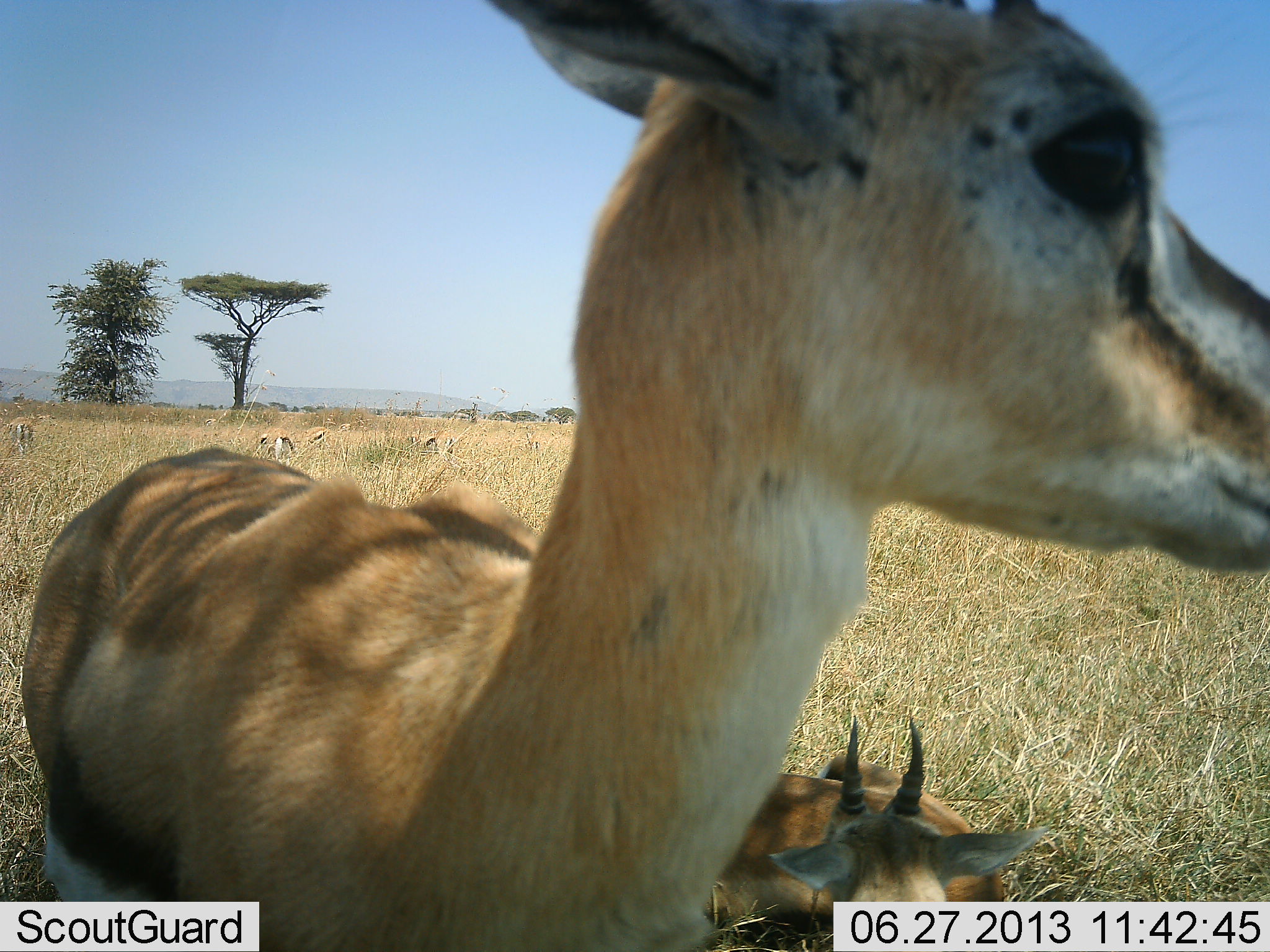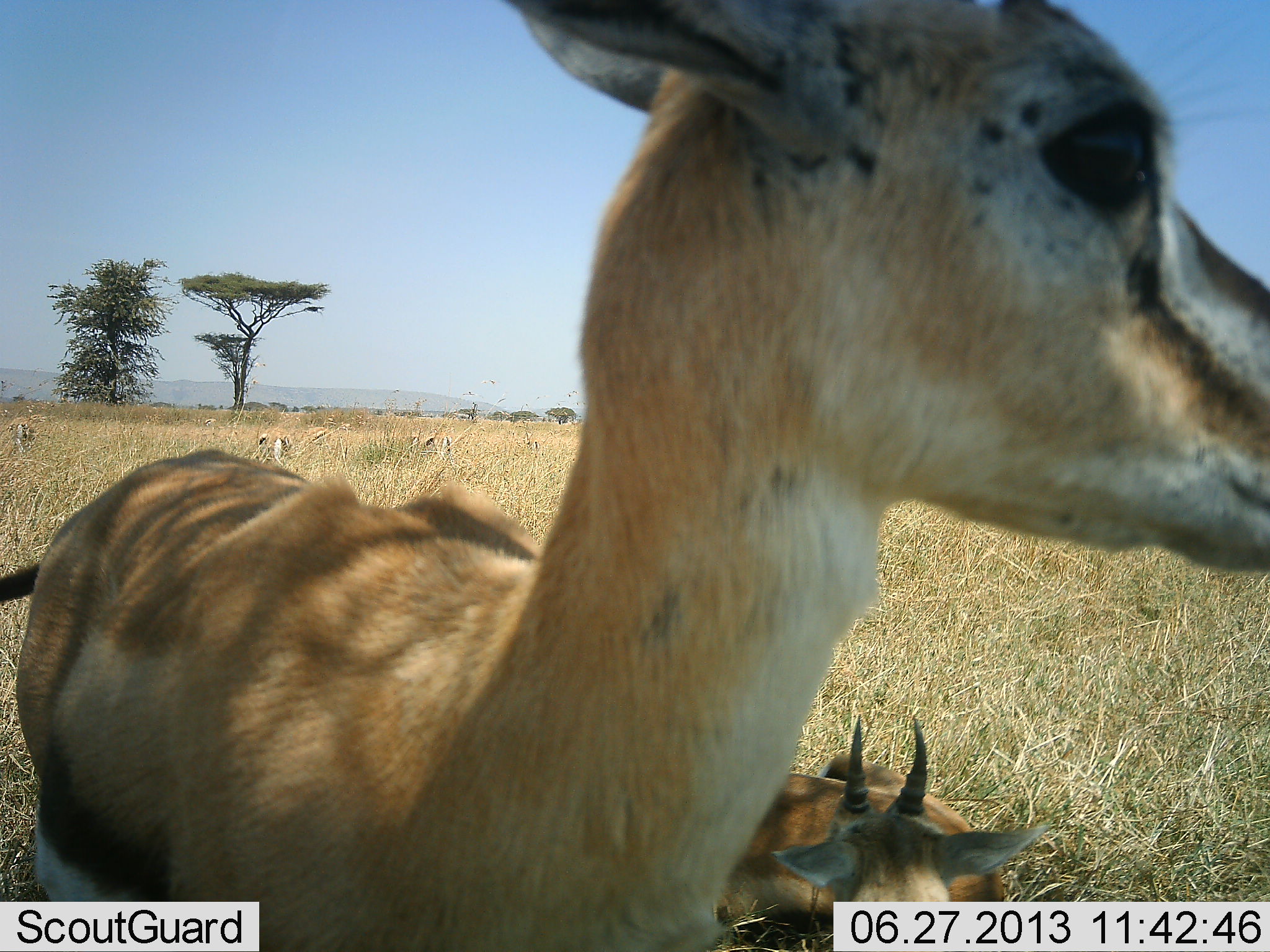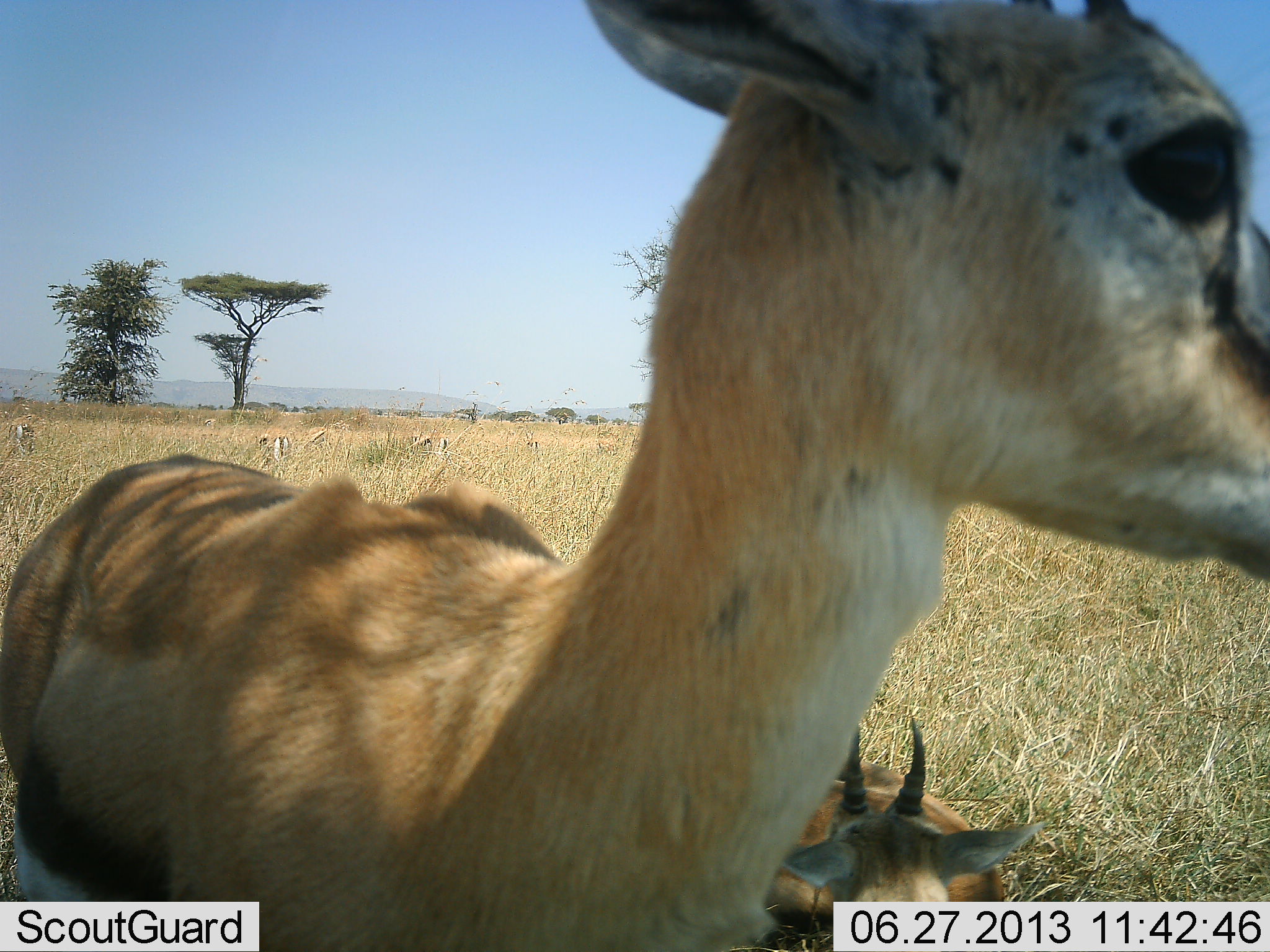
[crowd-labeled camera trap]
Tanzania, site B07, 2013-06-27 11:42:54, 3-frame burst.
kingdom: Animalia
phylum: Chordata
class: Mammalia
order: Artiodactyla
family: Bovidae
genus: Eudorcas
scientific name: Eudorcas thomsonii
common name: thomson's gazelle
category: gazellethomsons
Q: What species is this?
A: Gazellethomsons (thomson's gazelle) (Eudorcas thomsonii).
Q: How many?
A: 6.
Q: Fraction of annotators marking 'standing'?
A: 100%.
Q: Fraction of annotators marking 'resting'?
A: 80%.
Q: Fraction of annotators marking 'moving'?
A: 0%.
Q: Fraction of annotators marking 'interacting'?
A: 0%.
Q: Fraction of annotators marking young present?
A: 20%.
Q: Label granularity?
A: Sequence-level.